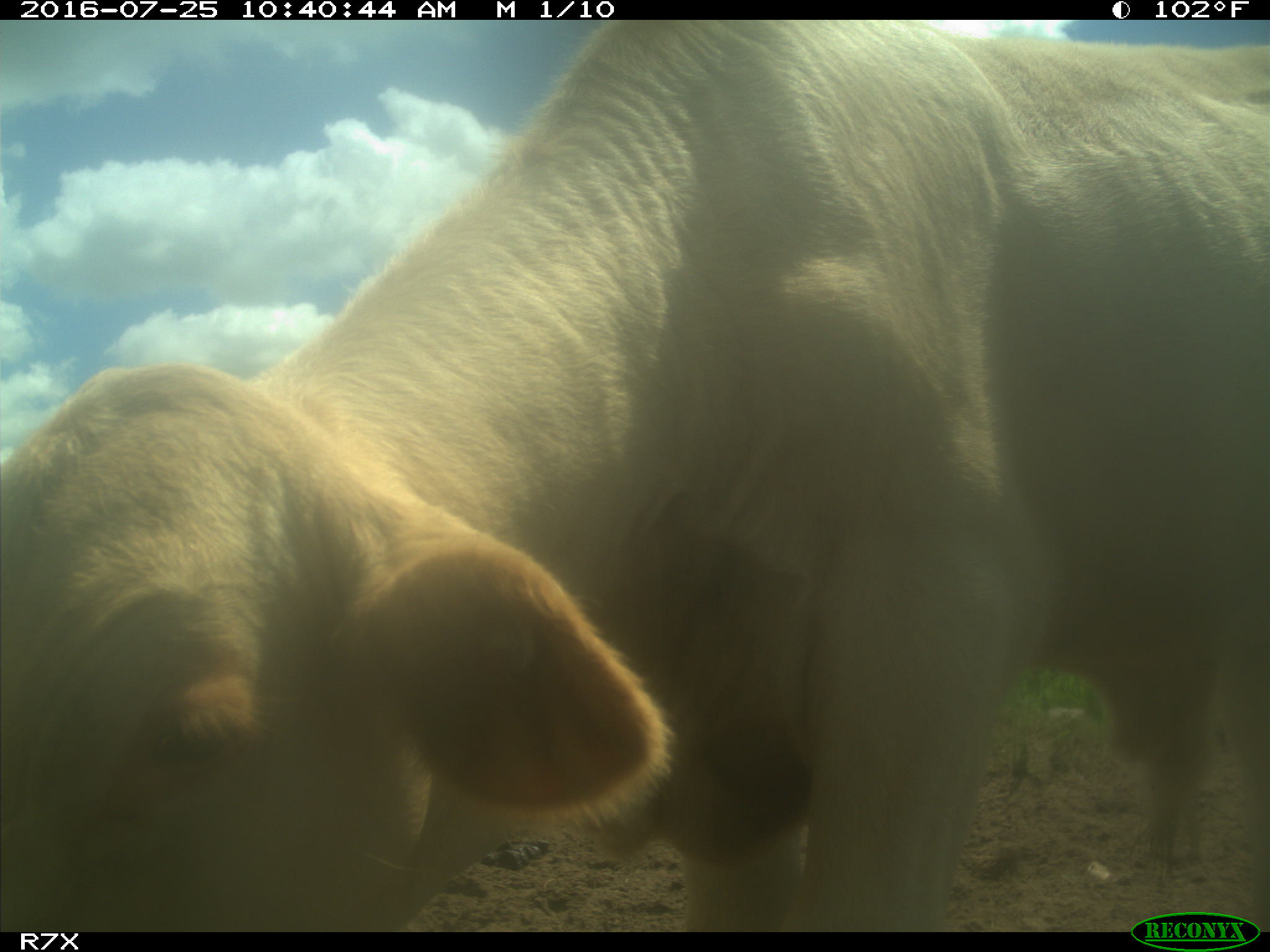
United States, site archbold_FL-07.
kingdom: Animalia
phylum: Chordata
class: Mammalia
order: Artiodactyla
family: Bovidae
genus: Bos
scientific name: Bos taurus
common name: domestic cow